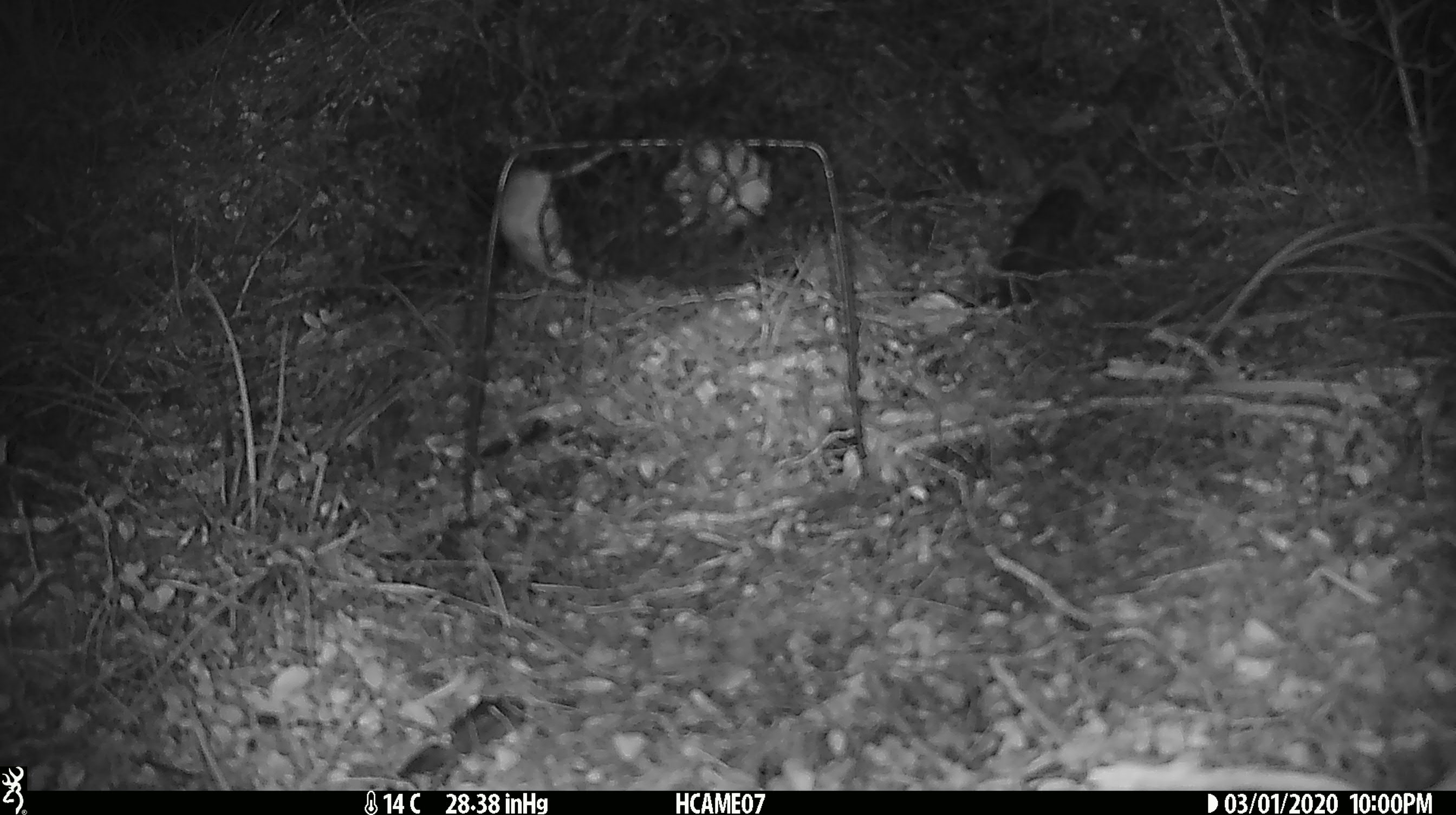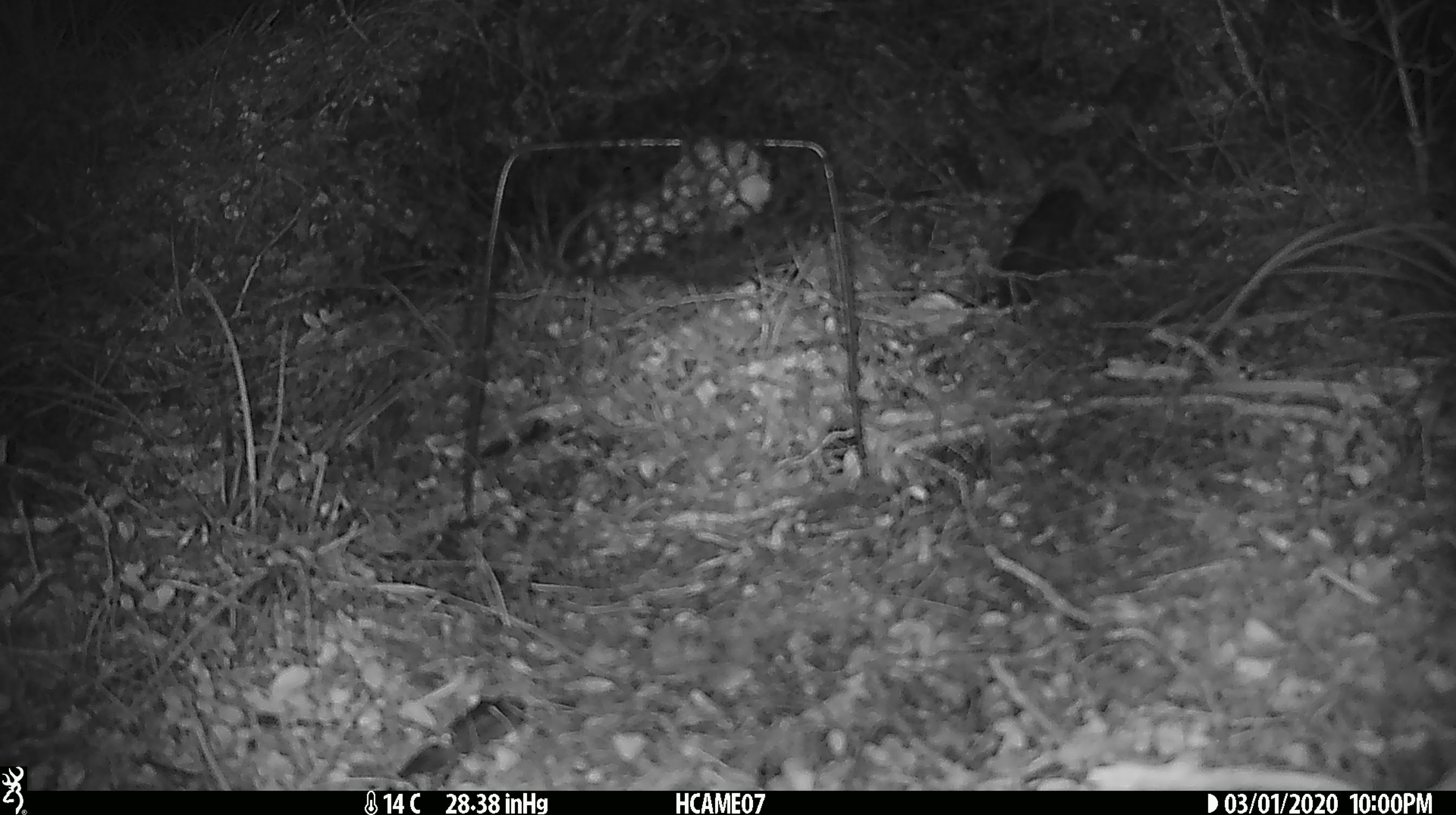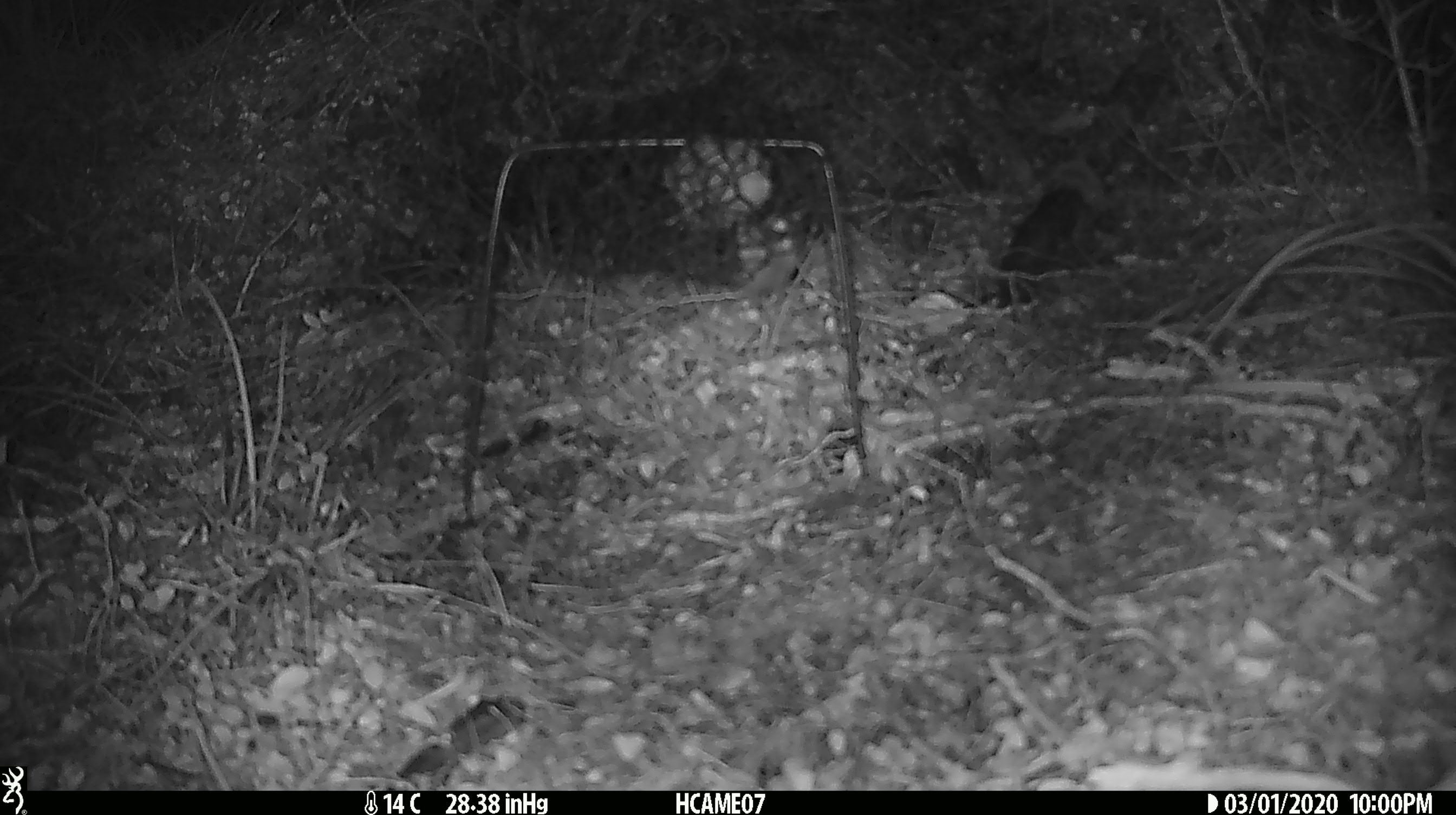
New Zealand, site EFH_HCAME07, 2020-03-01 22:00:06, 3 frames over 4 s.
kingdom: Animalia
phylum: Chordata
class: Mammalia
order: Rodentia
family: Muridae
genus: Mus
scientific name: Mus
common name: mouse